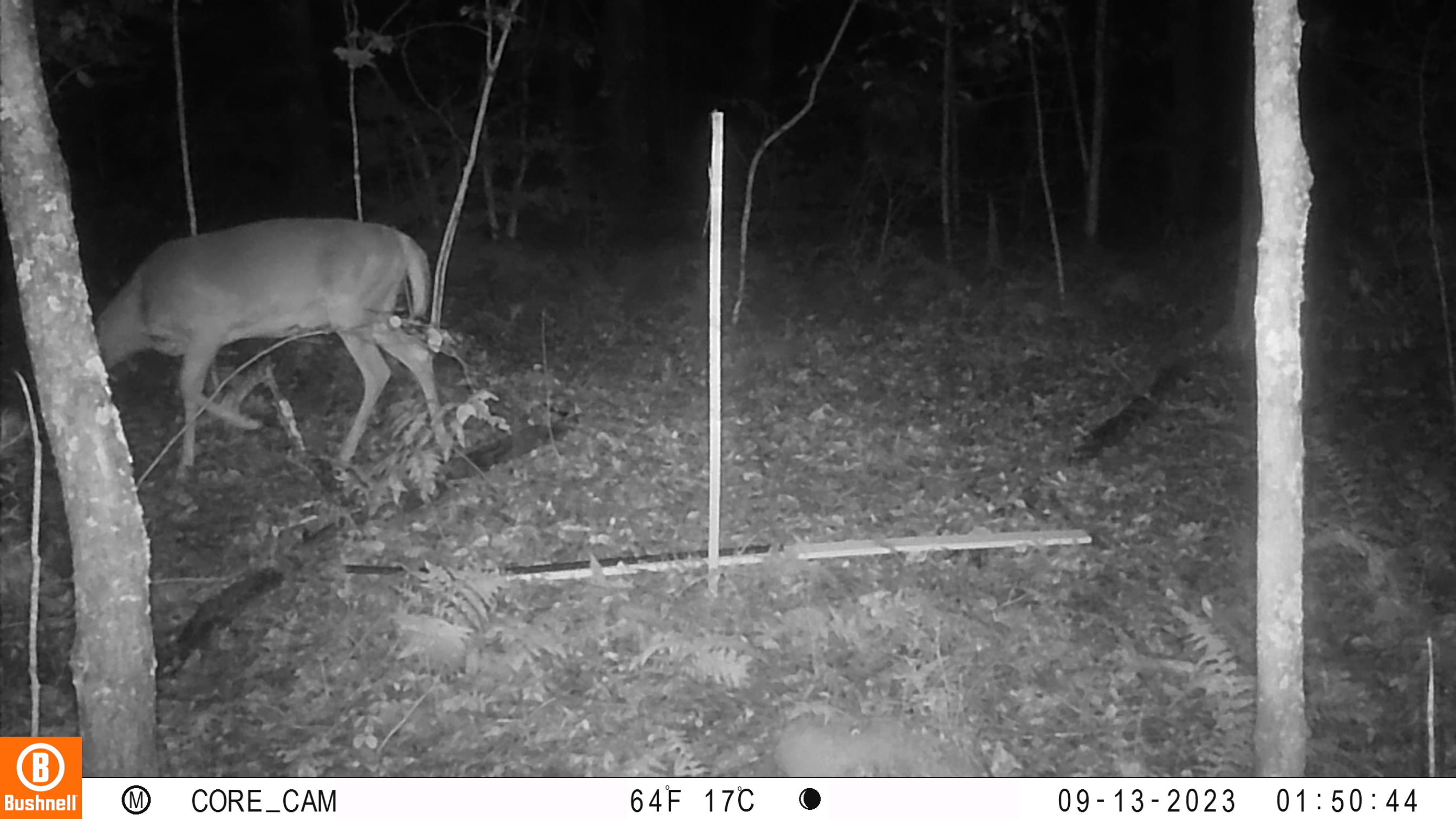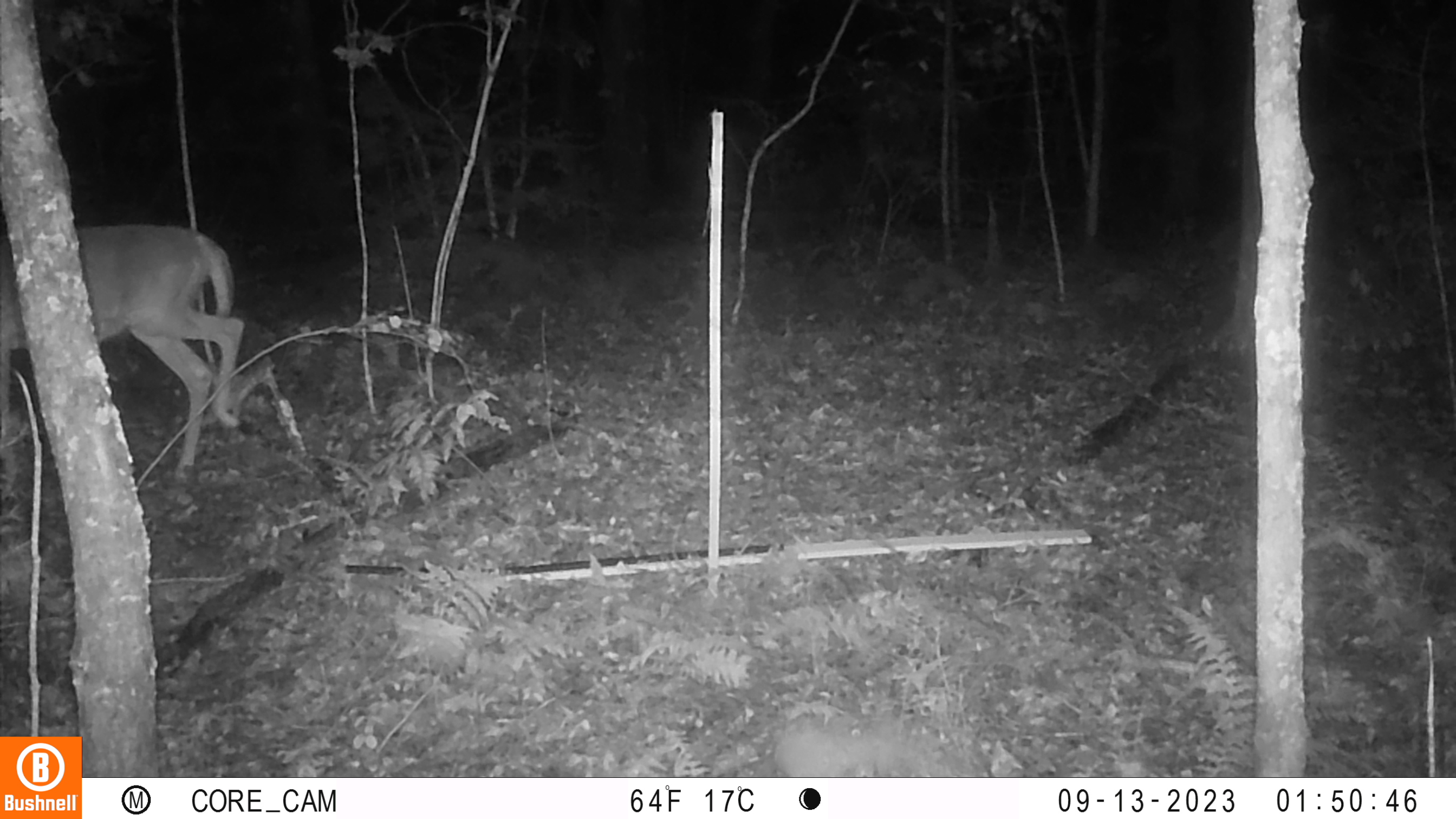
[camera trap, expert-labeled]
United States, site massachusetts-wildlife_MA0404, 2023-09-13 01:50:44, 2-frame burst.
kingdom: Animalia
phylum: Chordata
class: Mammalia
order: Artiodactyla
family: Cervidae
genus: Odocoileus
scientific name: Odocoileus virginianus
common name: white-tailed deer